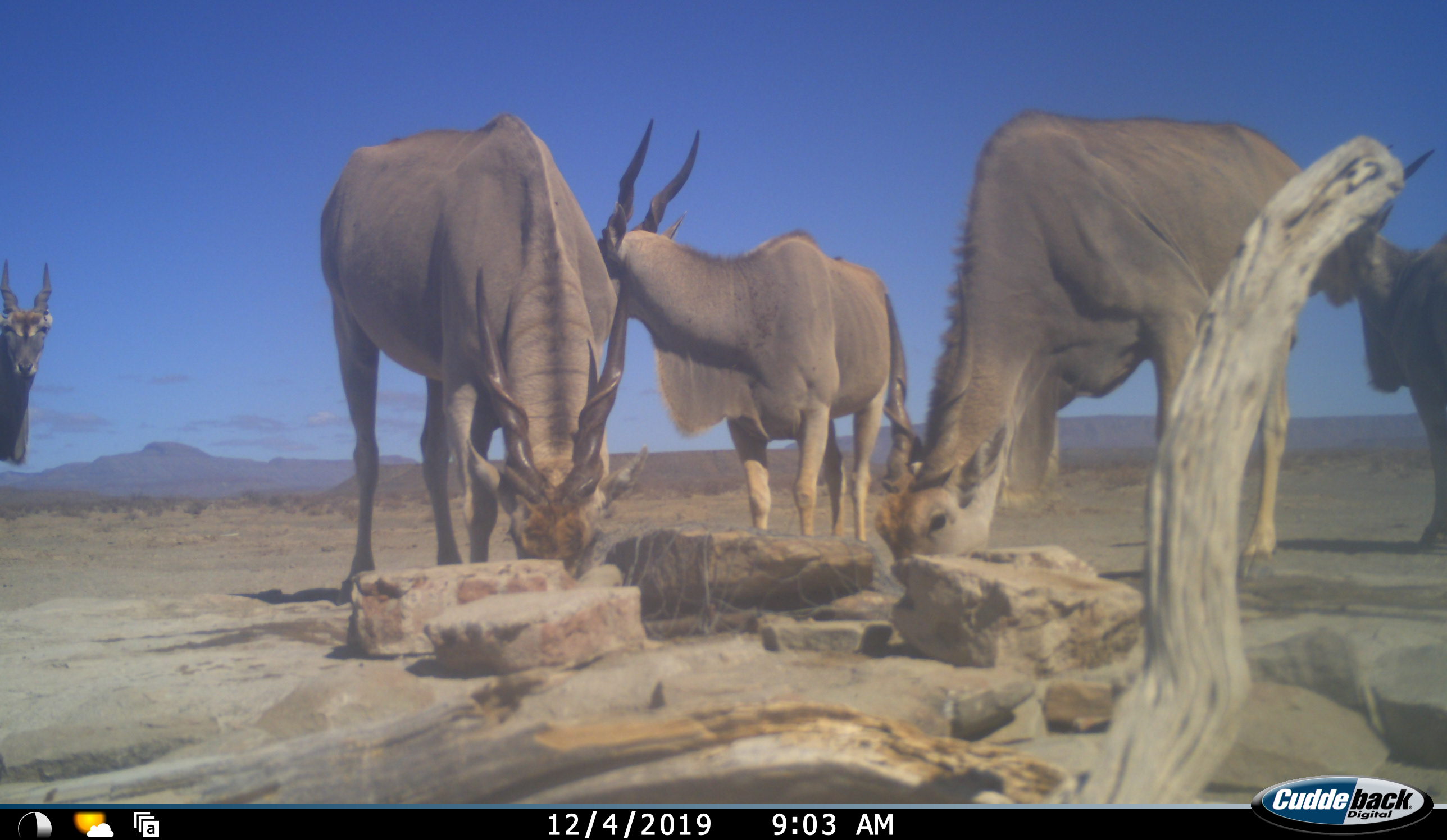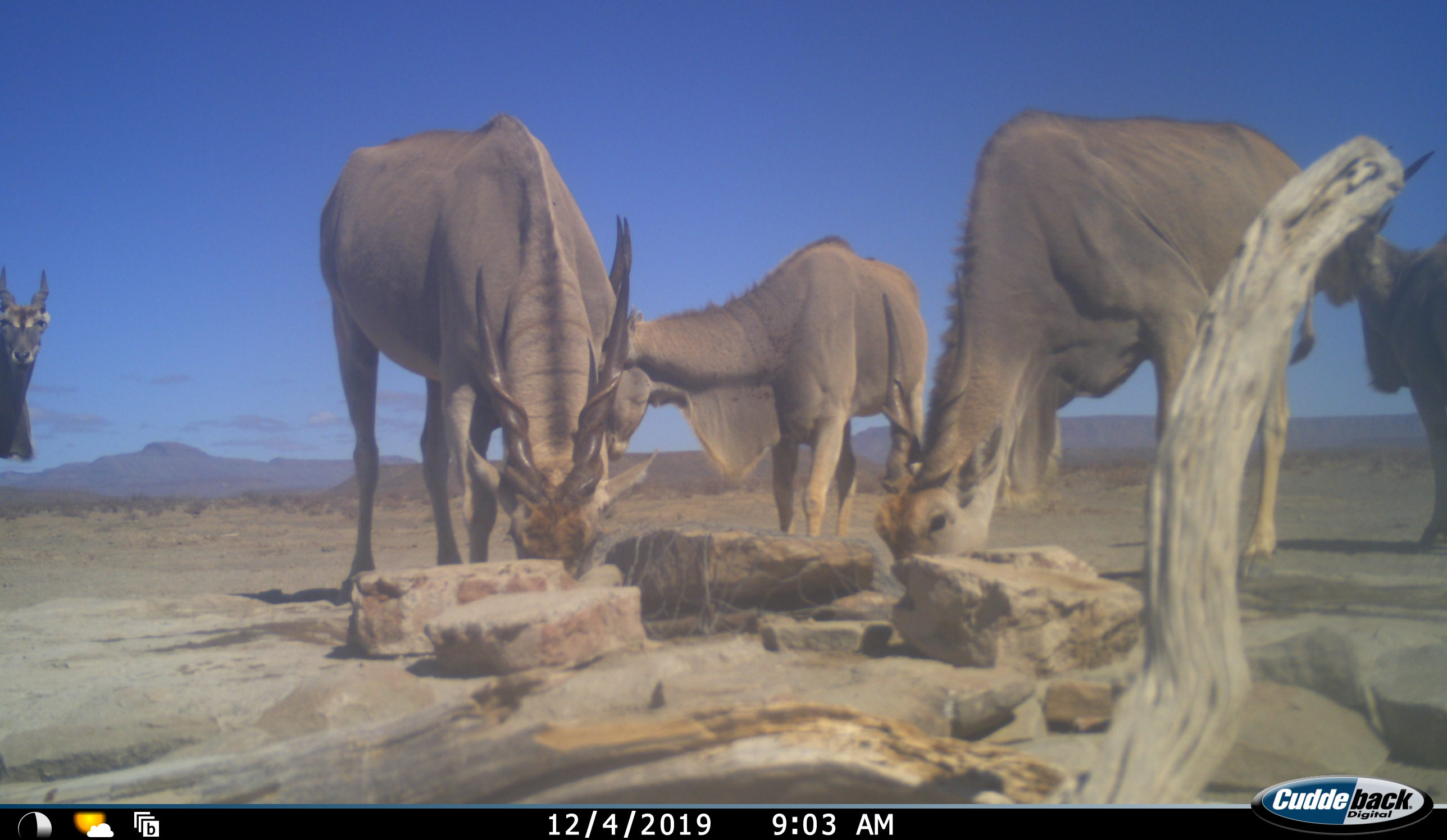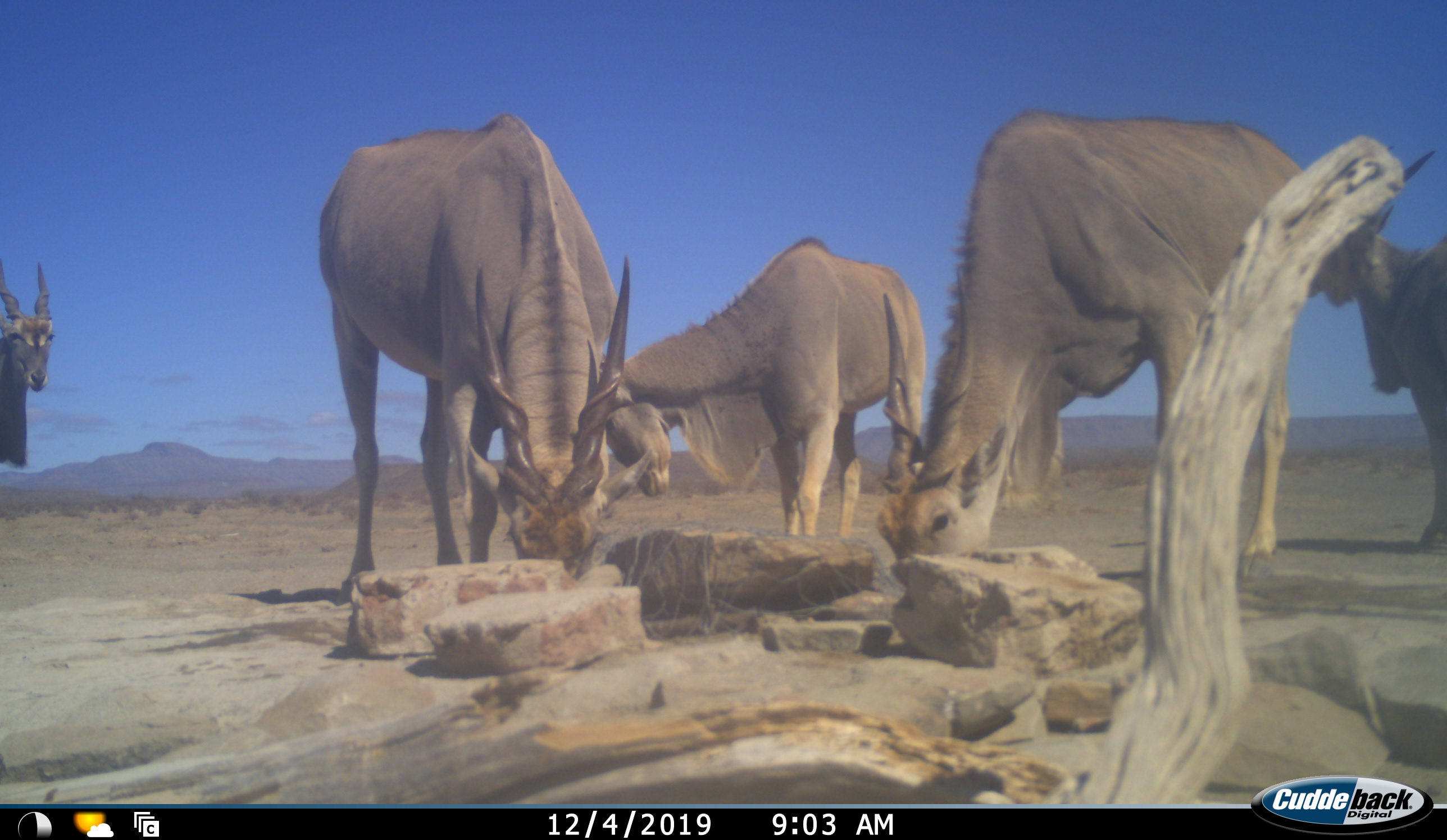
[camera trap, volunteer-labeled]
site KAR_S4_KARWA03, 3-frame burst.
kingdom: Animalia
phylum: Chordata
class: Mammalia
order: Artiodactyla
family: Bovidae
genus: Tragelaphus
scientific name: Tragelaphus oryx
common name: eland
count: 5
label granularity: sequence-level